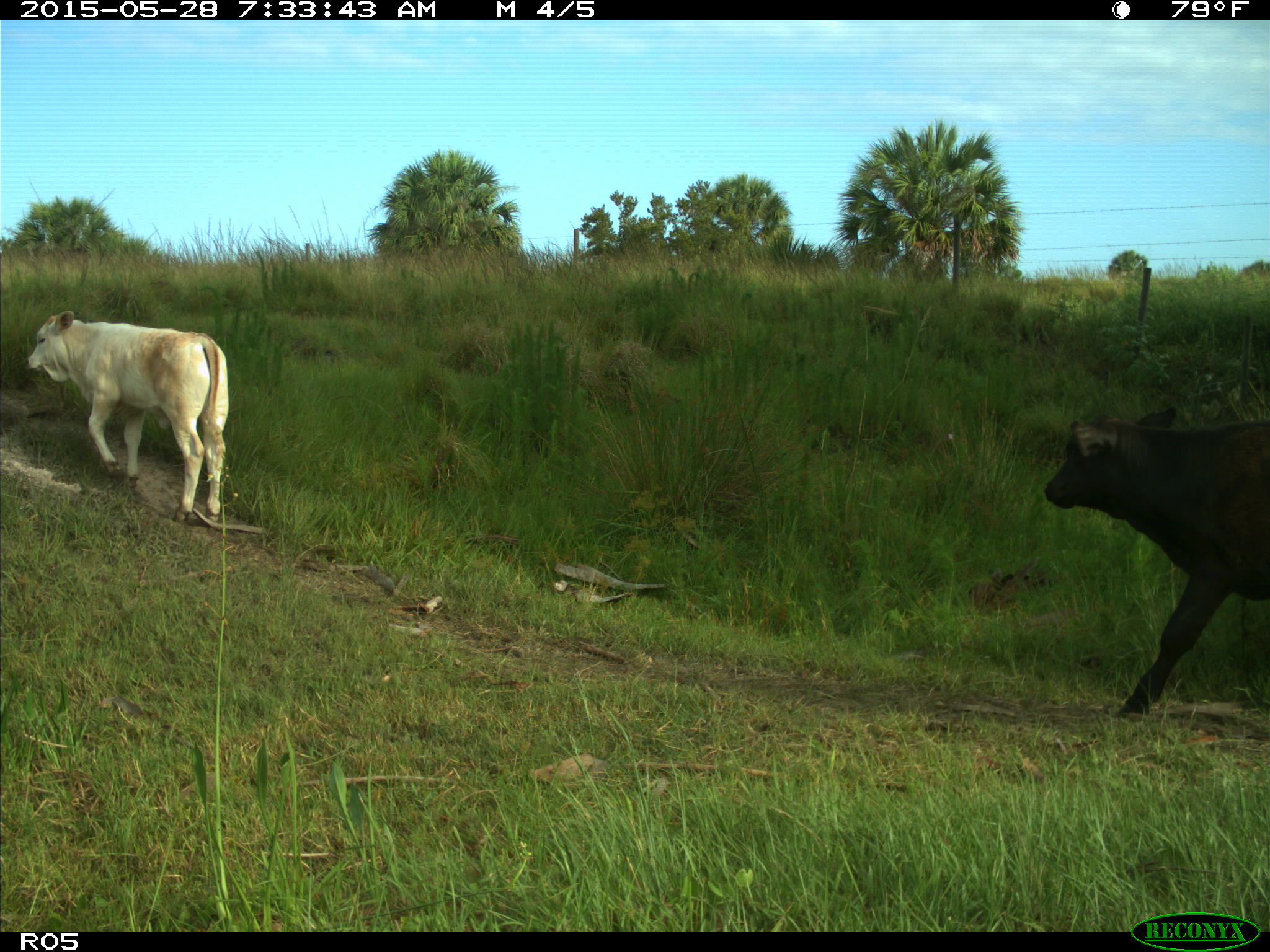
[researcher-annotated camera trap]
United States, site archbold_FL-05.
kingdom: Animalia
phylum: Chordata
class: Mammalia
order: Artiodactyla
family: Bovidae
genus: Bos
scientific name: Bos taurus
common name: domestic cow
Bos taurus (domestic cow).